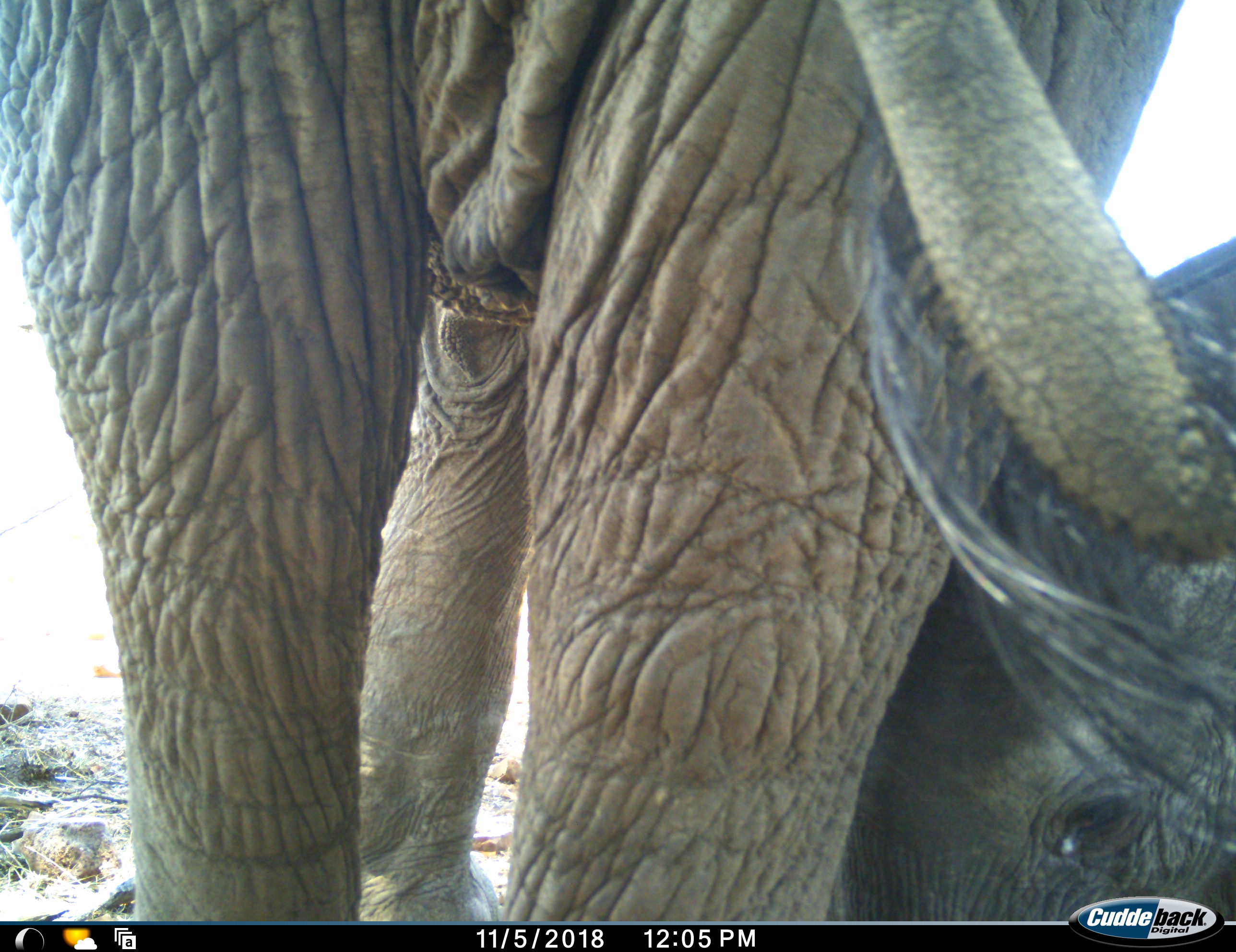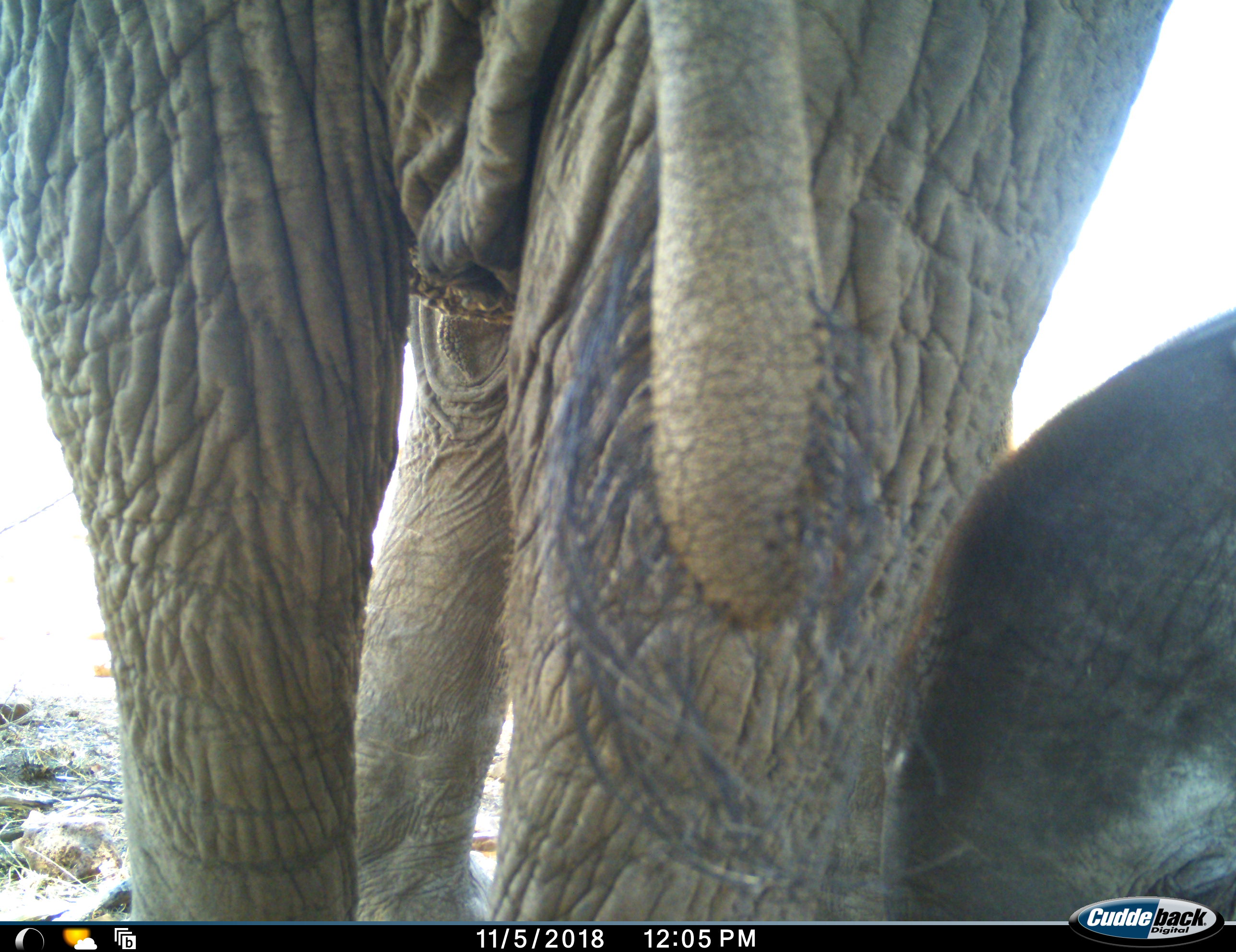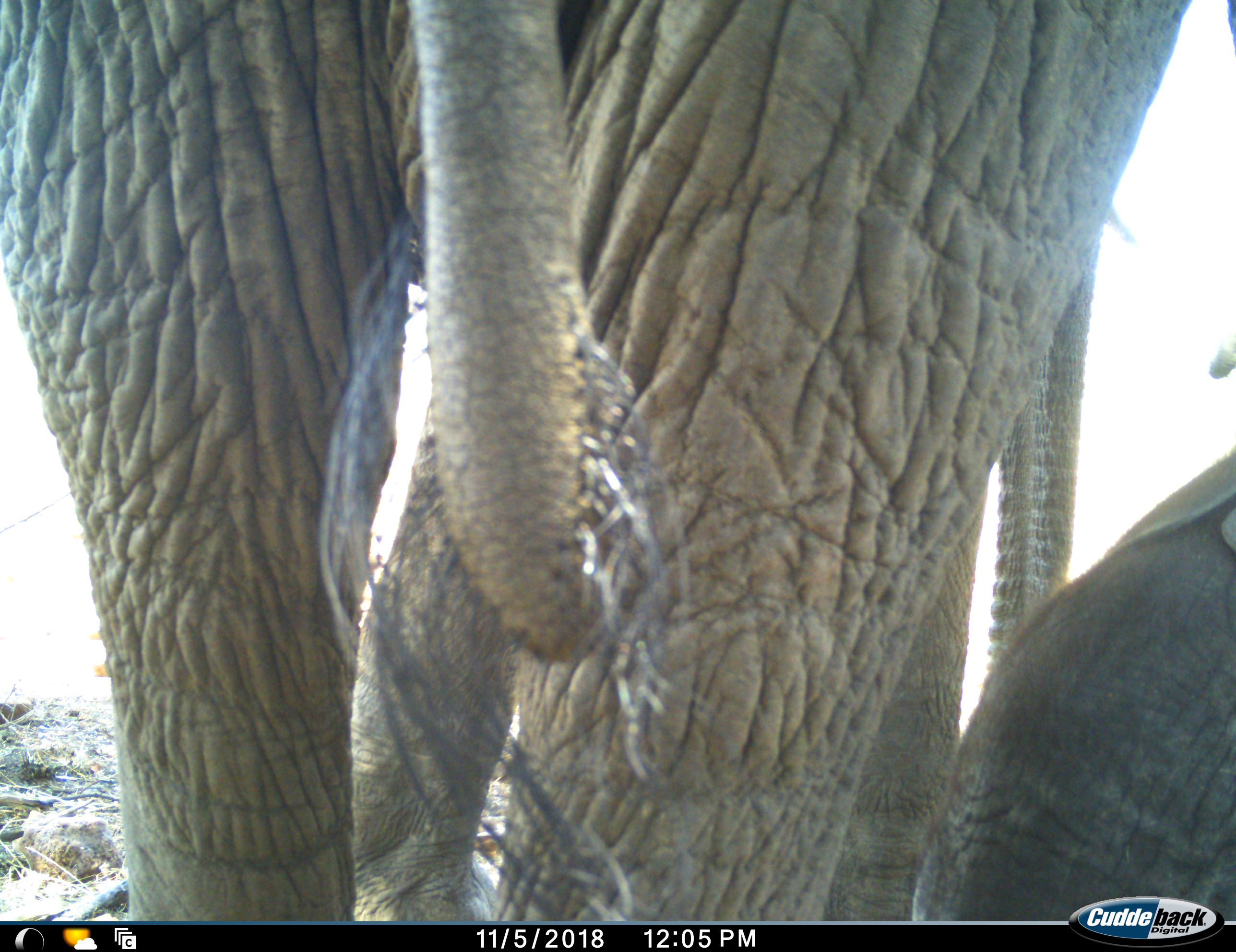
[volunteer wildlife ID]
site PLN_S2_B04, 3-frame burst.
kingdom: Animalia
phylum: Chordata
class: Mammalia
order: Proboscidea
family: Elephantidae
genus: Loxodonta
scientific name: Loxodonta africana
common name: african bush elephant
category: elephant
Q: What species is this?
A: Elephant (african bush elephant) (Loxodonta africana).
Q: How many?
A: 2.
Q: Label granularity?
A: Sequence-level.